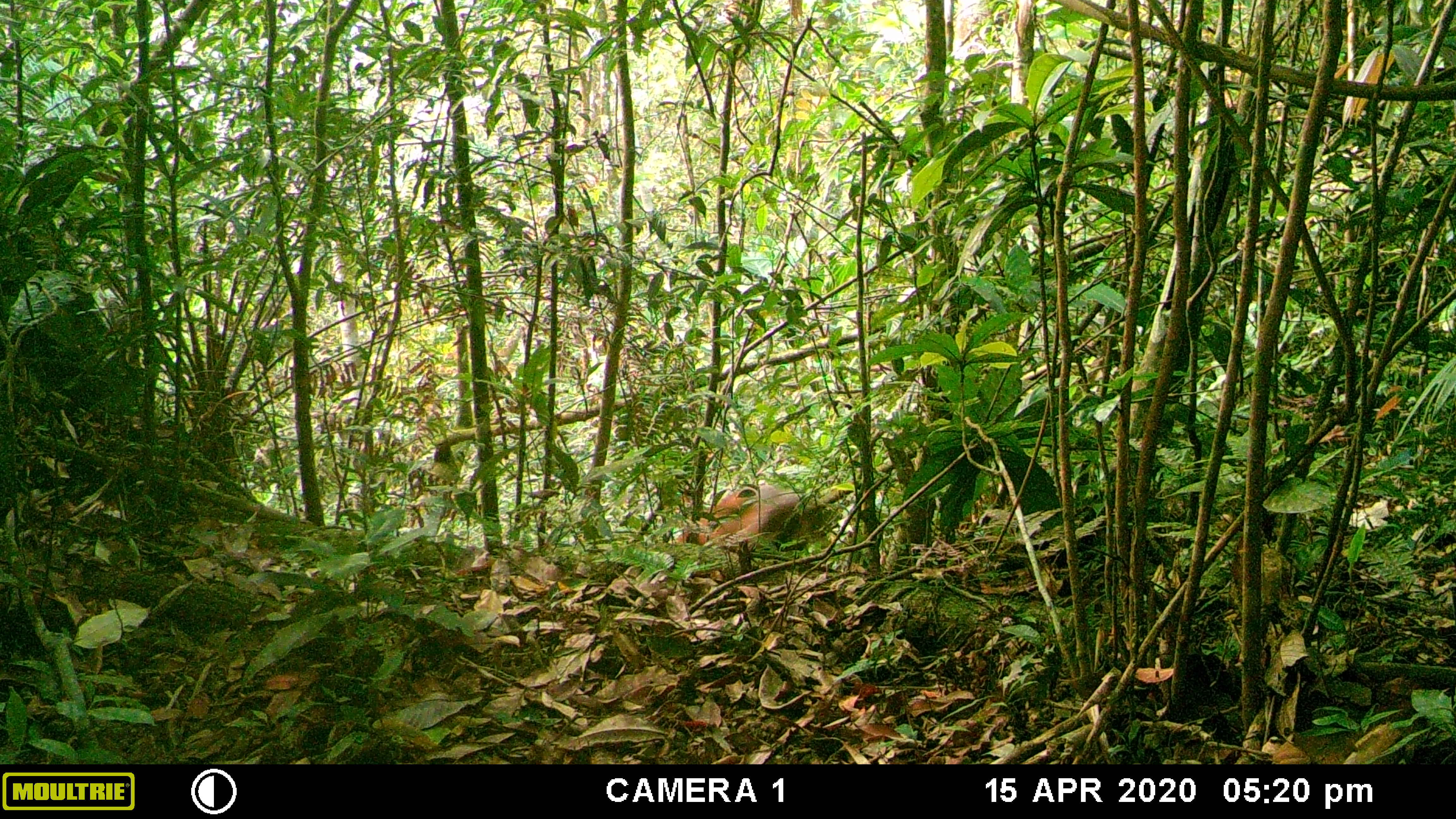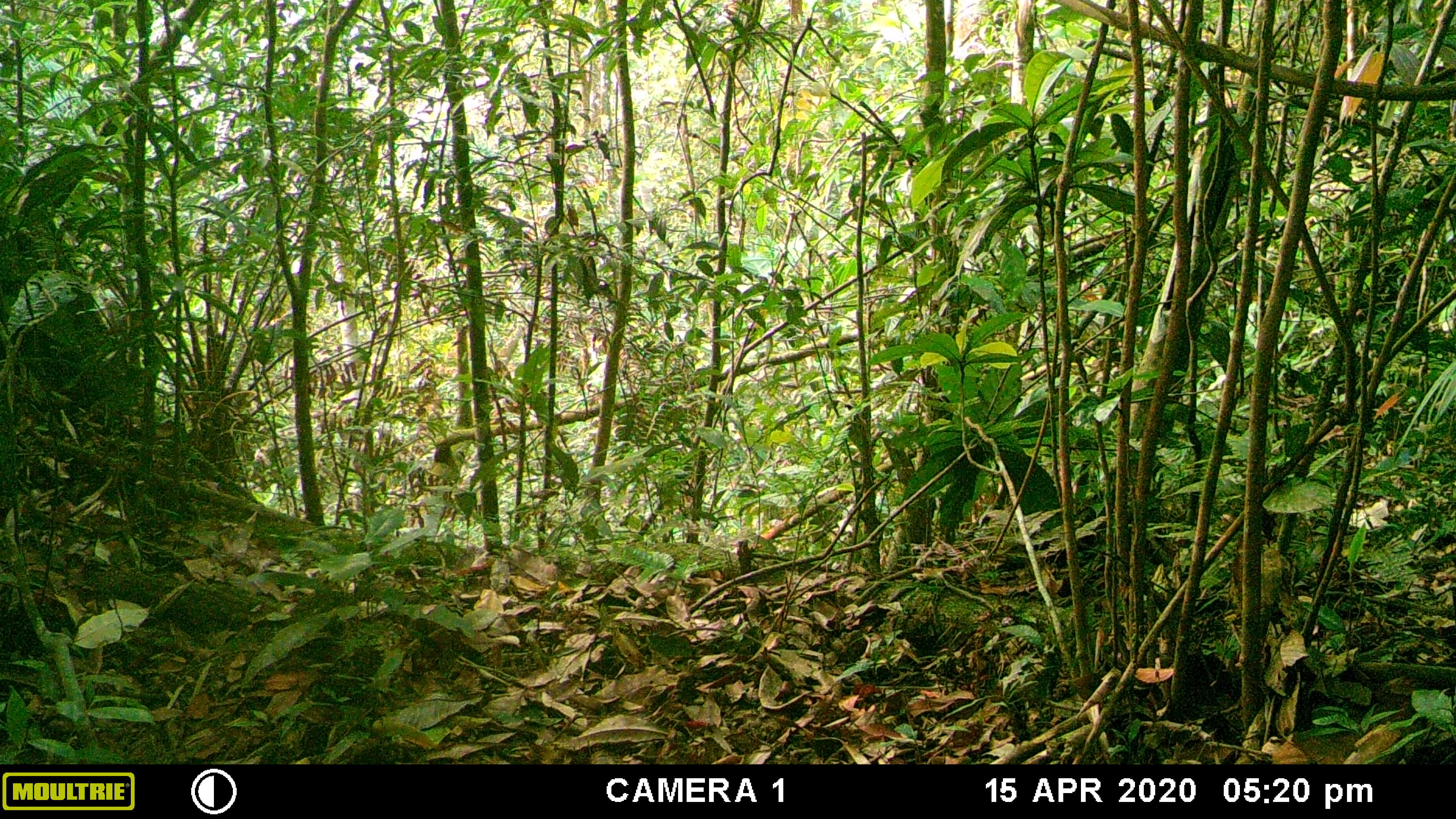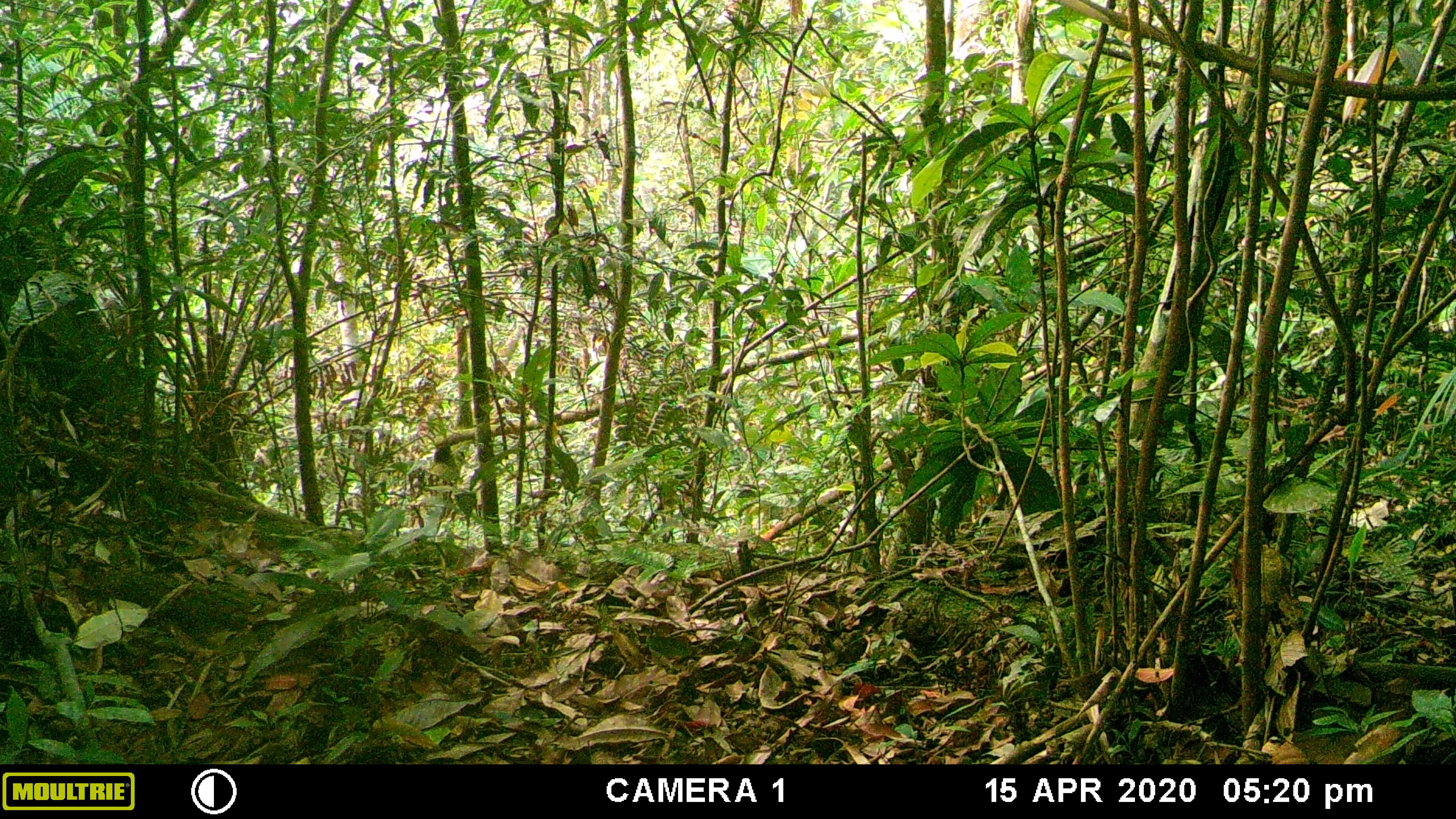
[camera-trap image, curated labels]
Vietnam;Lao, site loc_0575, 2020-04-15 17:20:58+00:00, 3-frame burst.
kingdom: Animalia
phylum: Chordata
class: Mammalia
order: Artiodactyla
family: Cervidae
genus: Muntiacus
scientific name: Muntiacus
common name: muntjacs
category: unidentified muntjac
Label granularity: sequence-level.